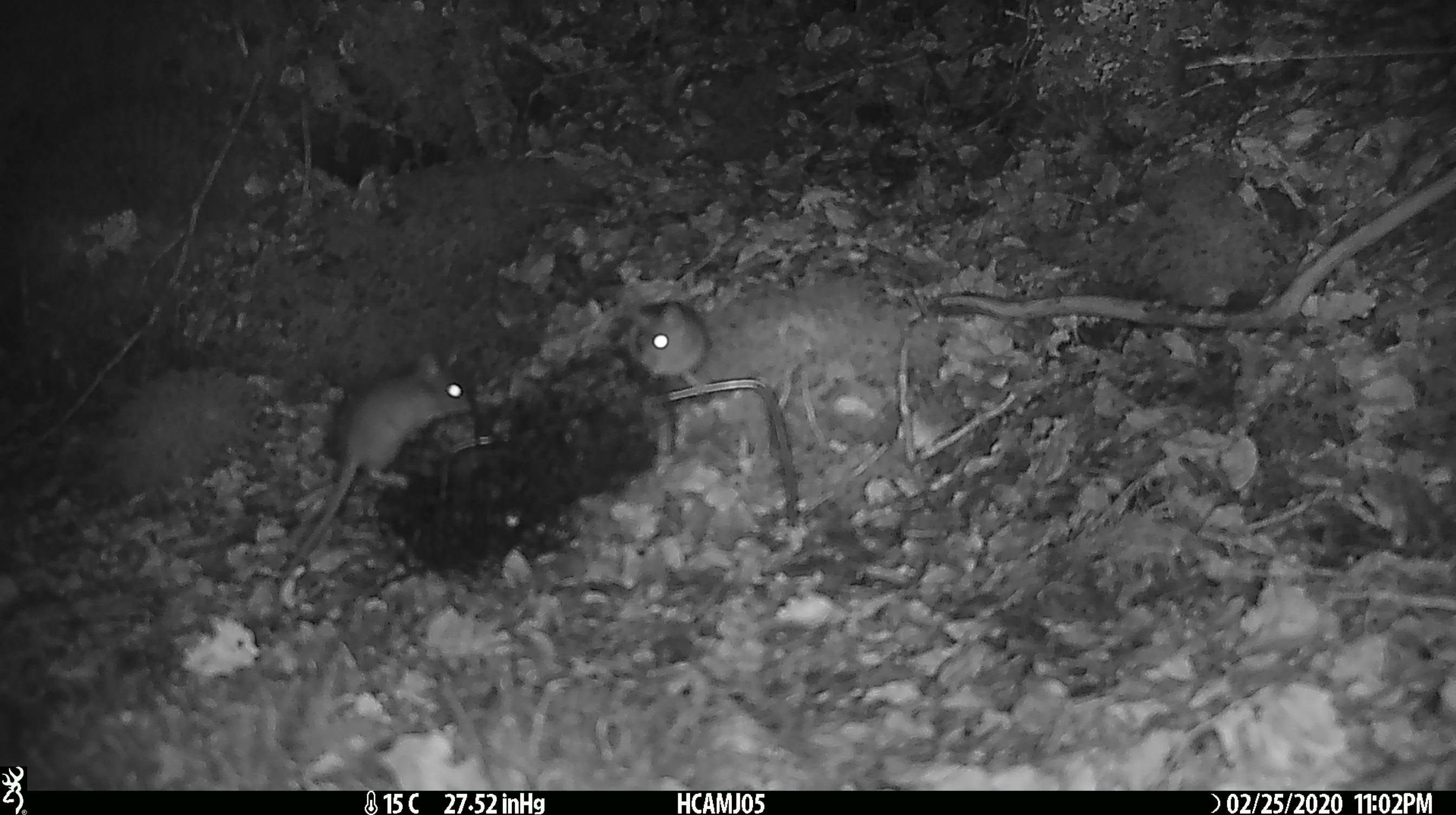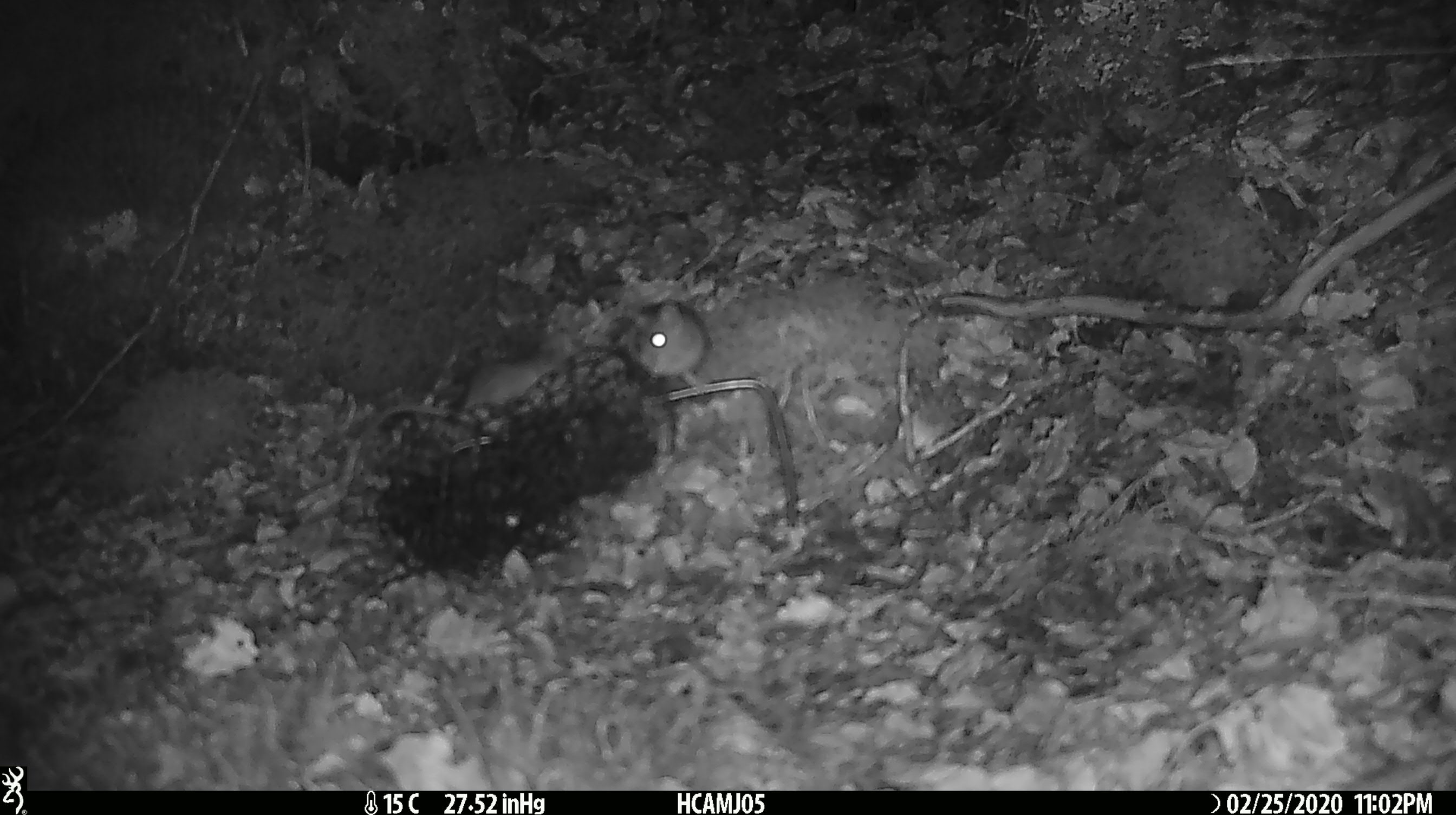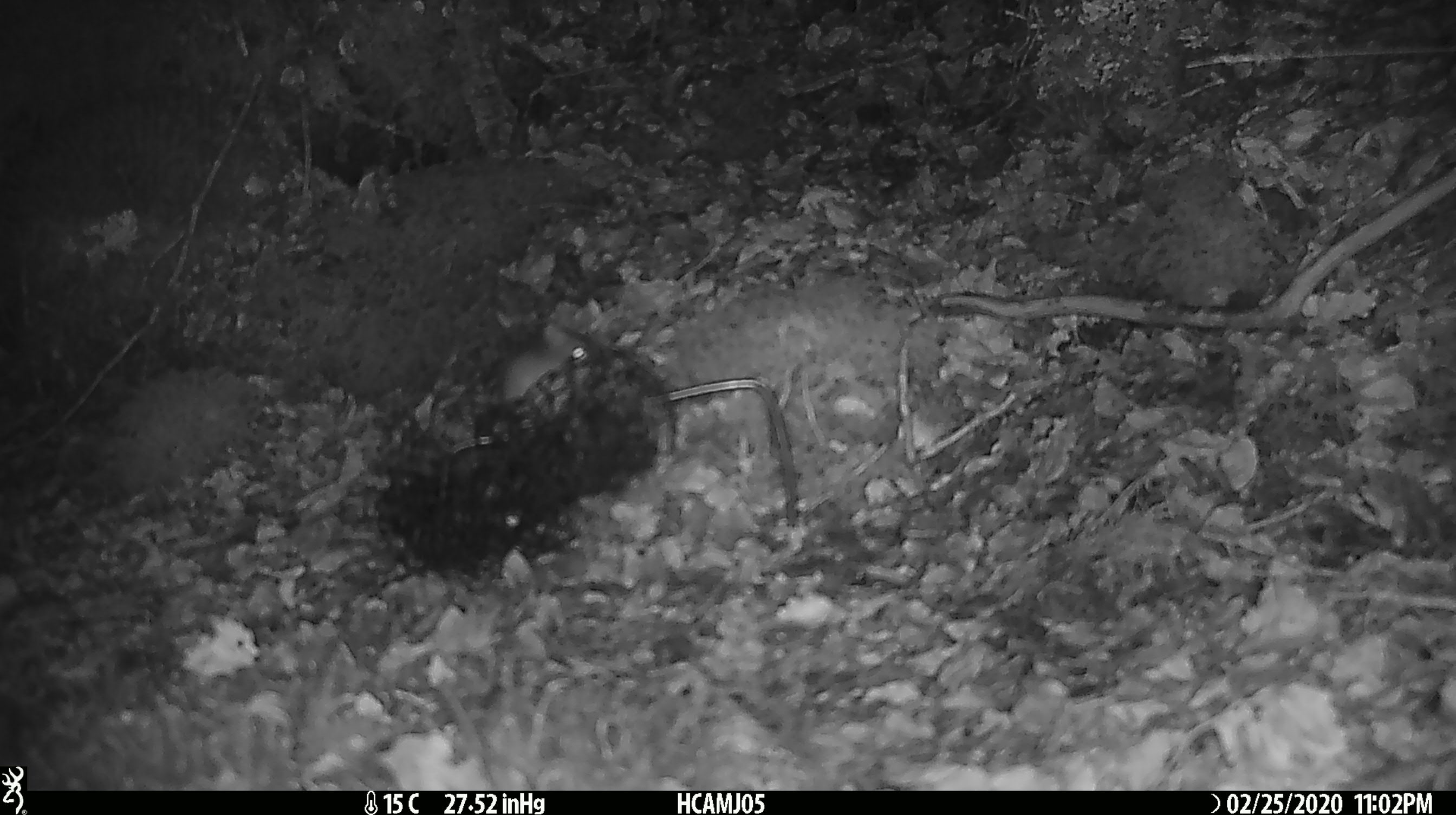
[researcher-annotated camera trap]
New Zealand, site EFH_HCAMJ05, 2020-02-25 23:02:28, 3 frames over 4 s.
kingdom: Animalia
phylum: Chordata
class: Mammalia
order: Rodentia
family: Muridae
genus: Mus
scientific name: Mus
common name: mouse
Mouse (Mus).